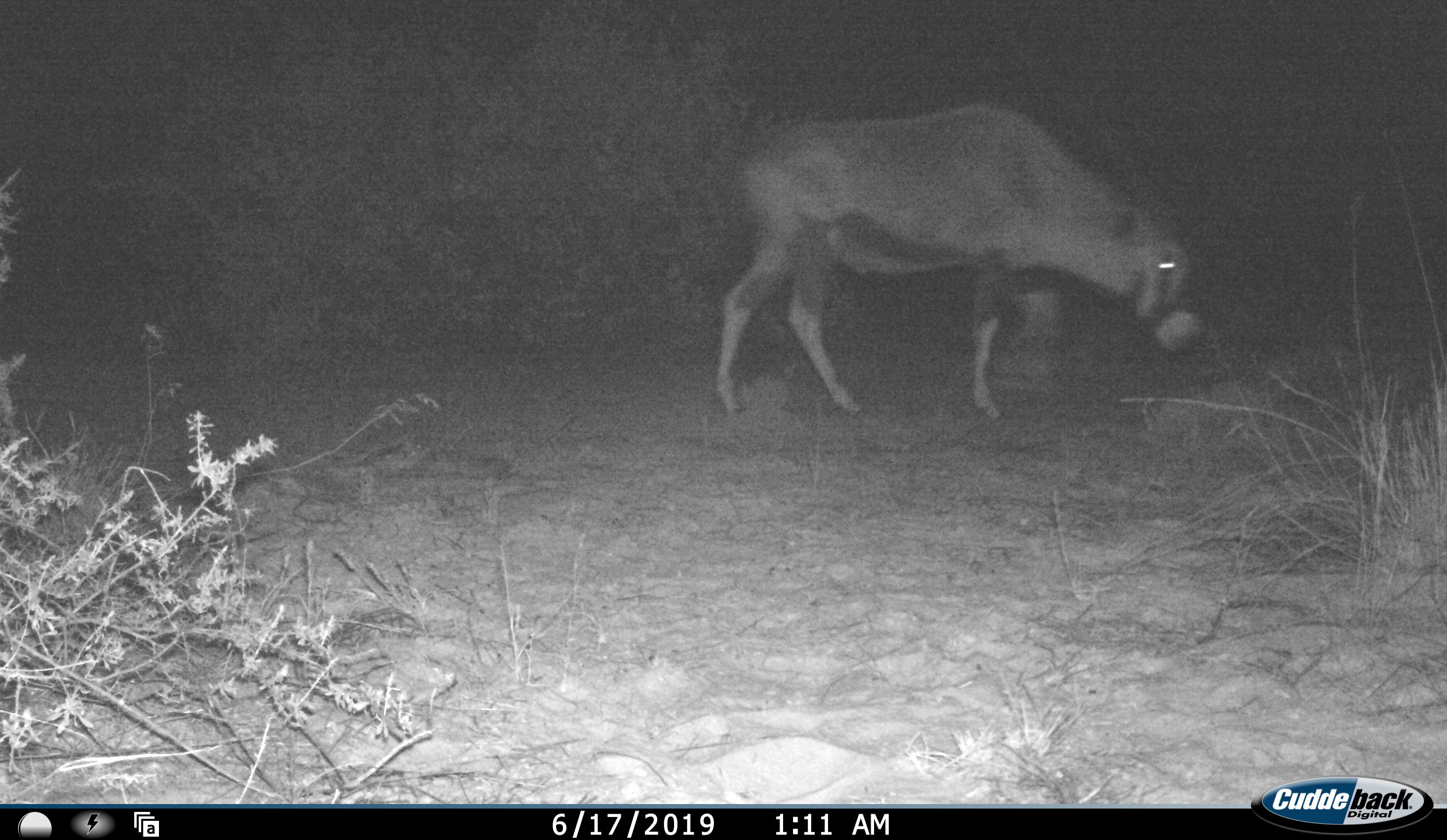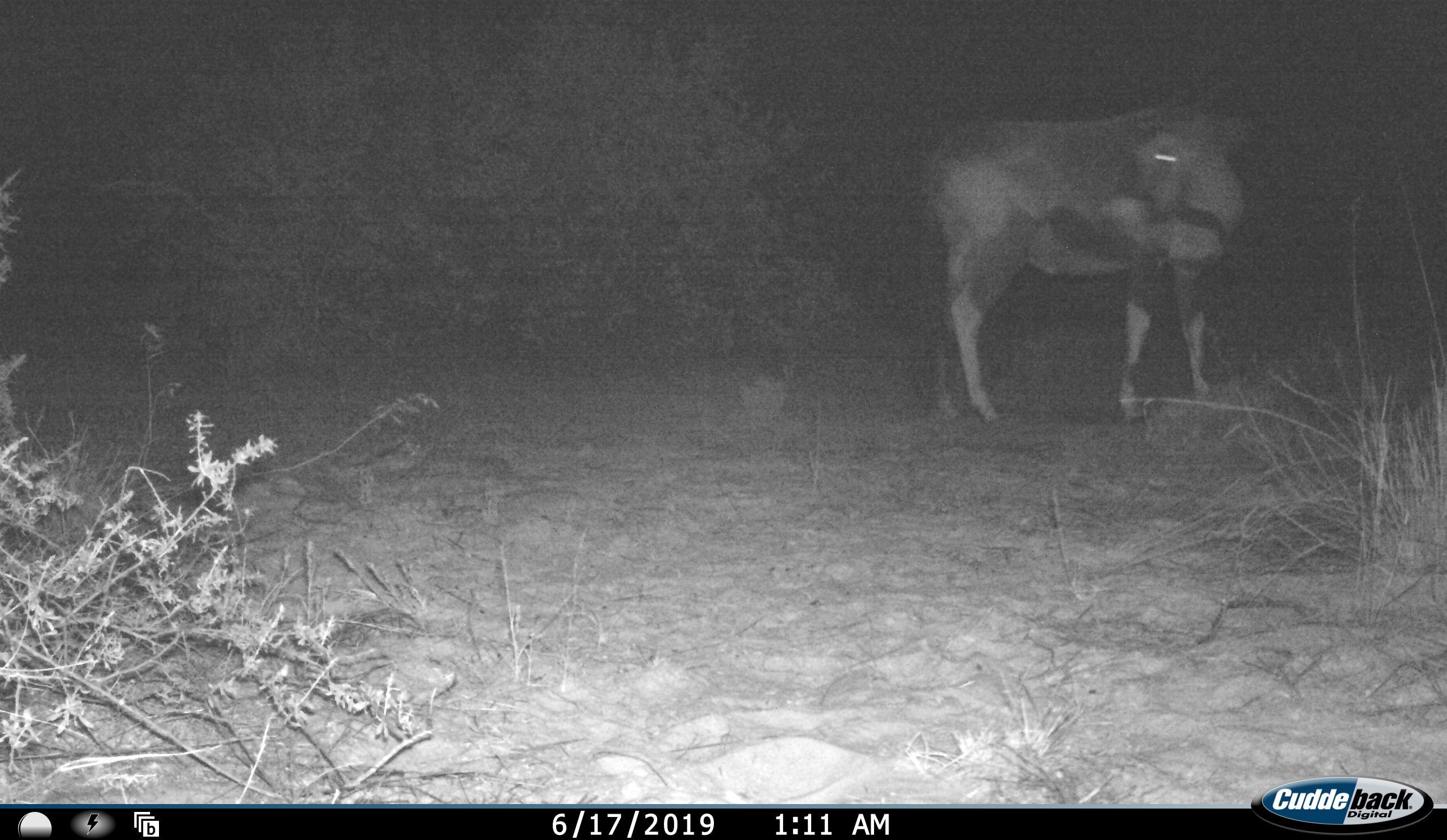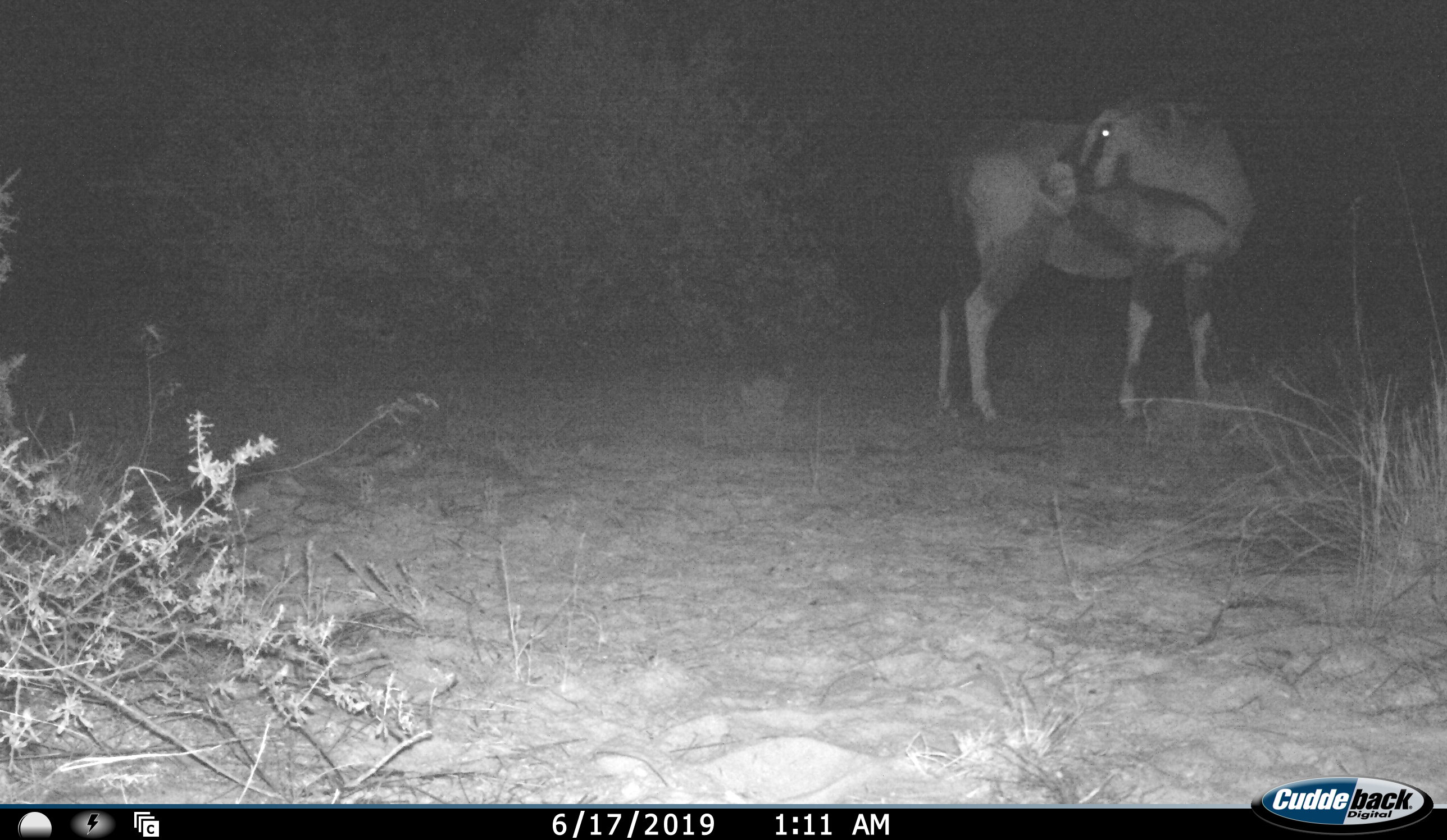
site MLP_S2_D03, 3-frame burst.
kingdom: Animalia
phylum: Chordata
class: Mammalia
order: Artiodactyla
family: Bovidae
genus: Oryx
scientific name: Oryx gazella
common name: gemsbok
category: oryx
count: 1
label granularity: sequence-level